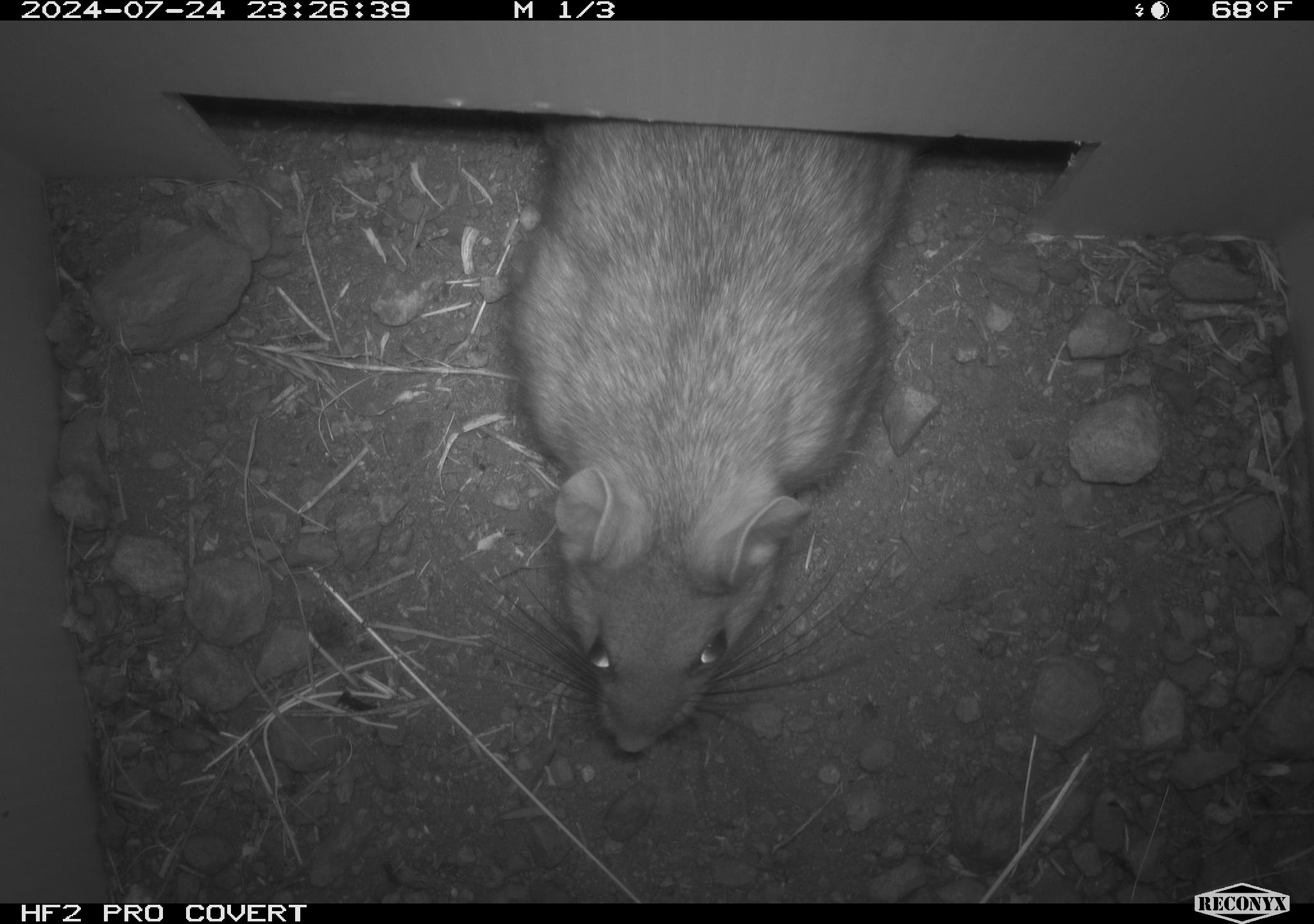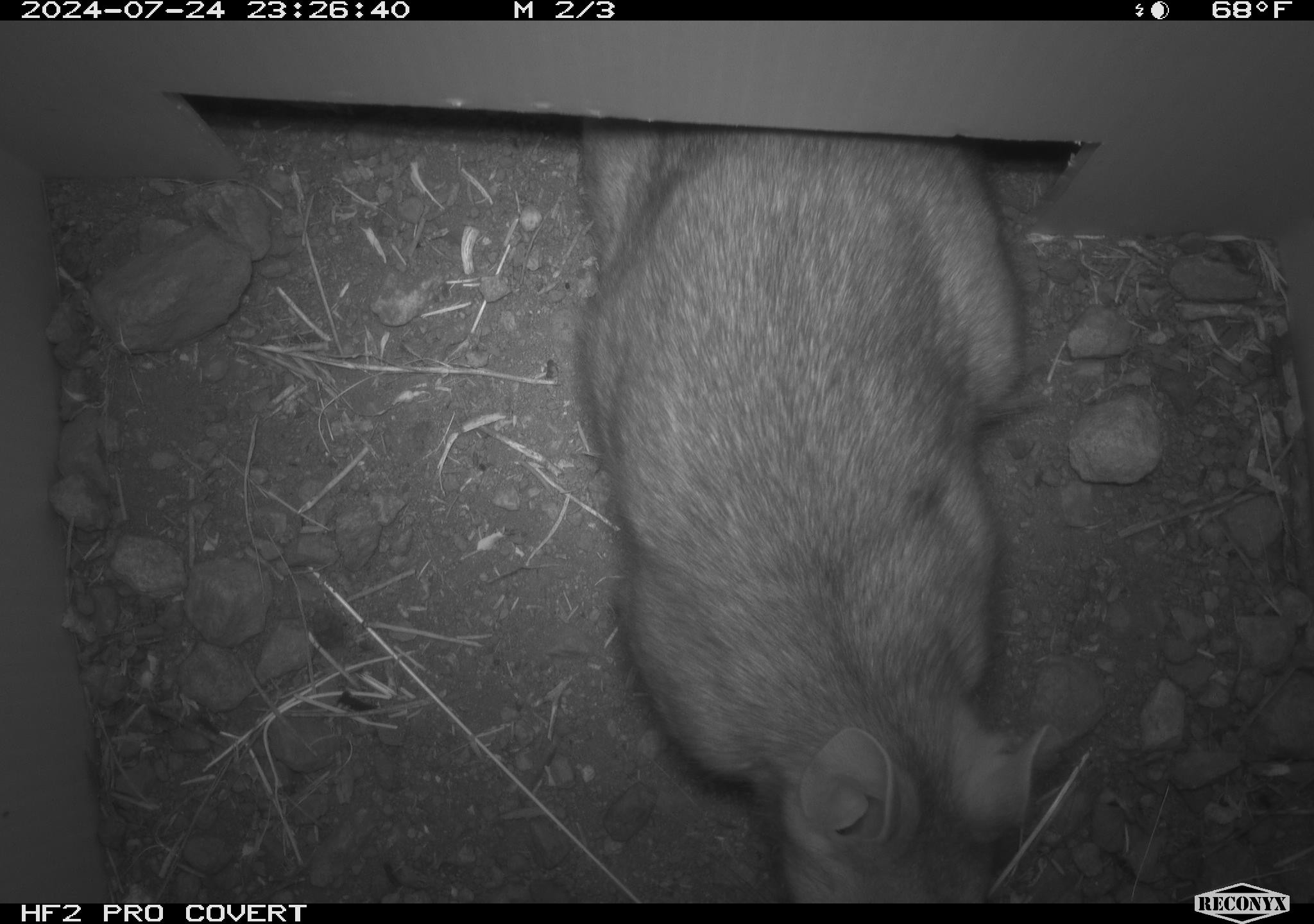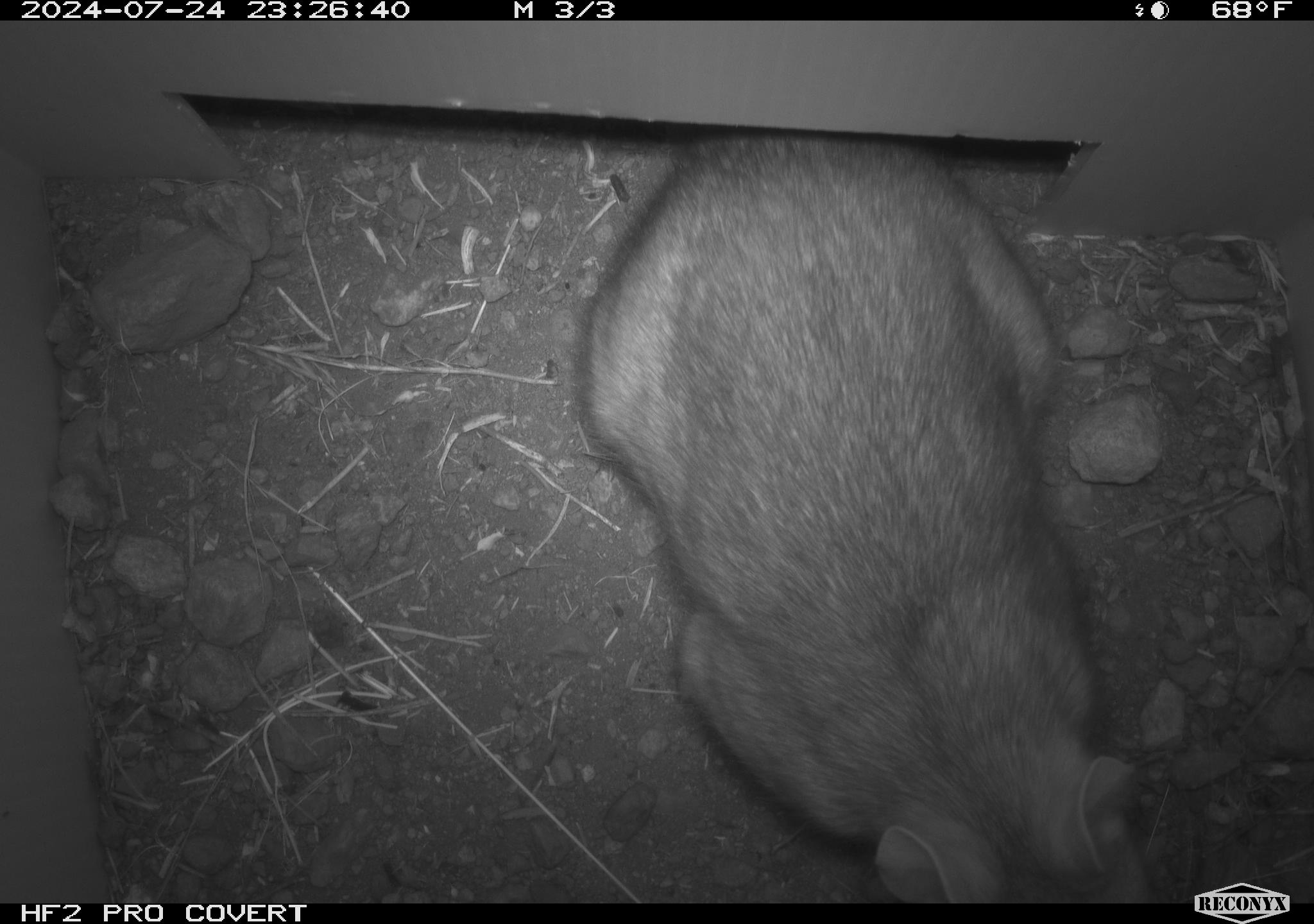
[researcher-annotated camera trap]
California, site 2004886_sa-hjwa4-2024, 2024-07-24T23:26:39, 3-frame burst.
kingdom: Animalia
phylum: Chordata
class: Mammalia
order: Rodentia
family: Cricetidae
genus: Neotoma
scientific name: Neotoma cinerea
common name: bushy-tailed woodrat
Bushy-tailed woodrat (Neotoma cinerea).